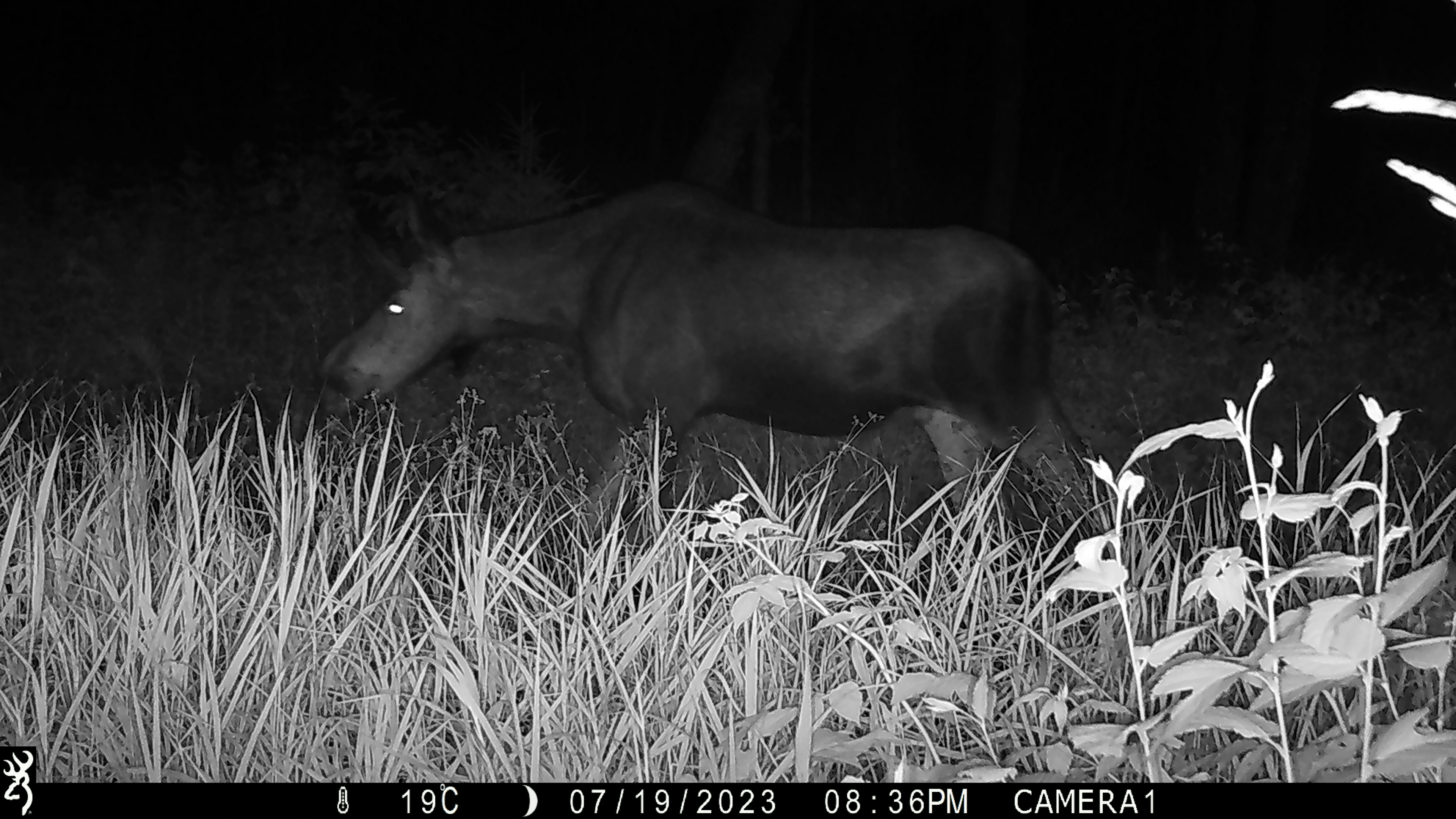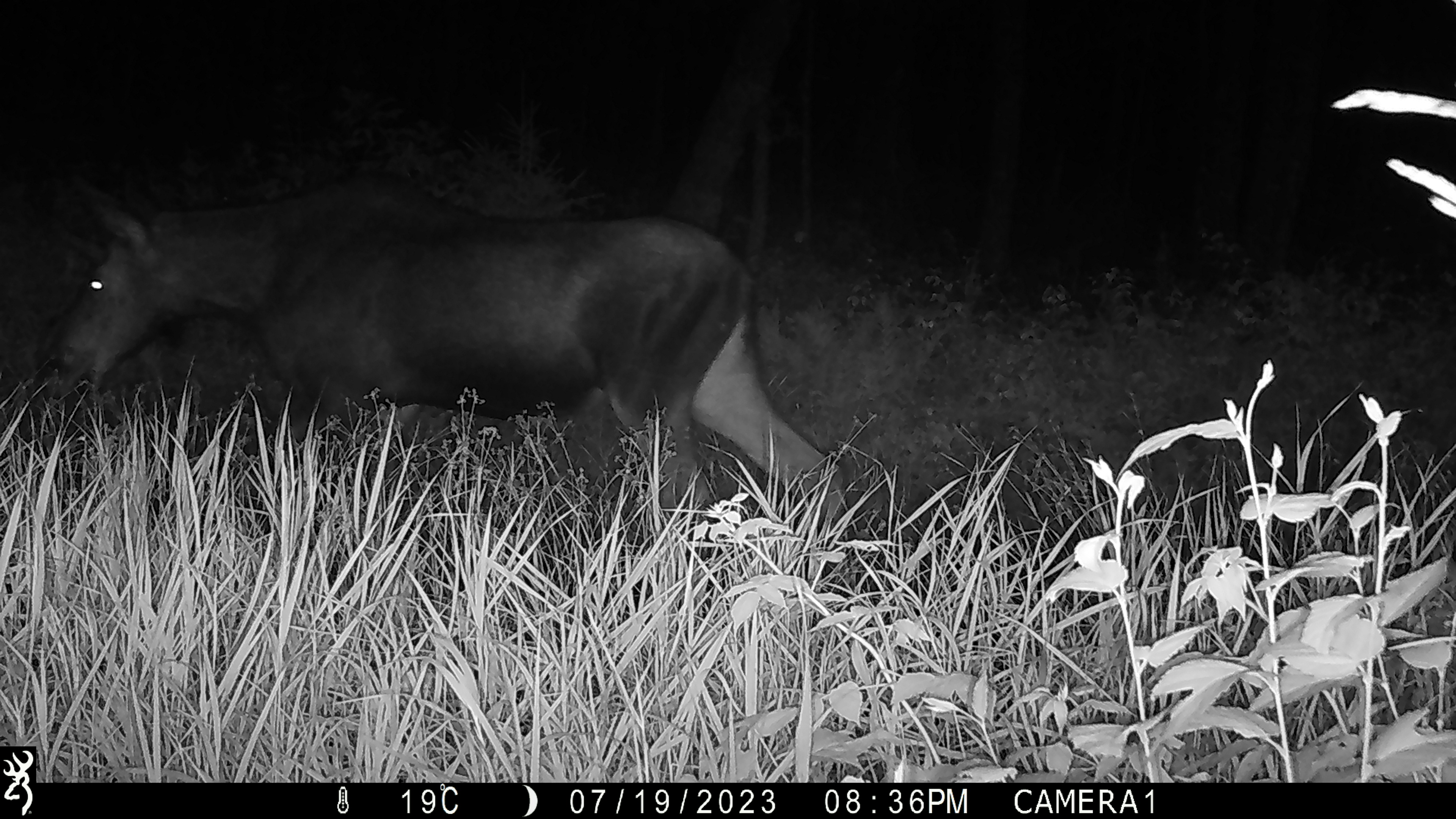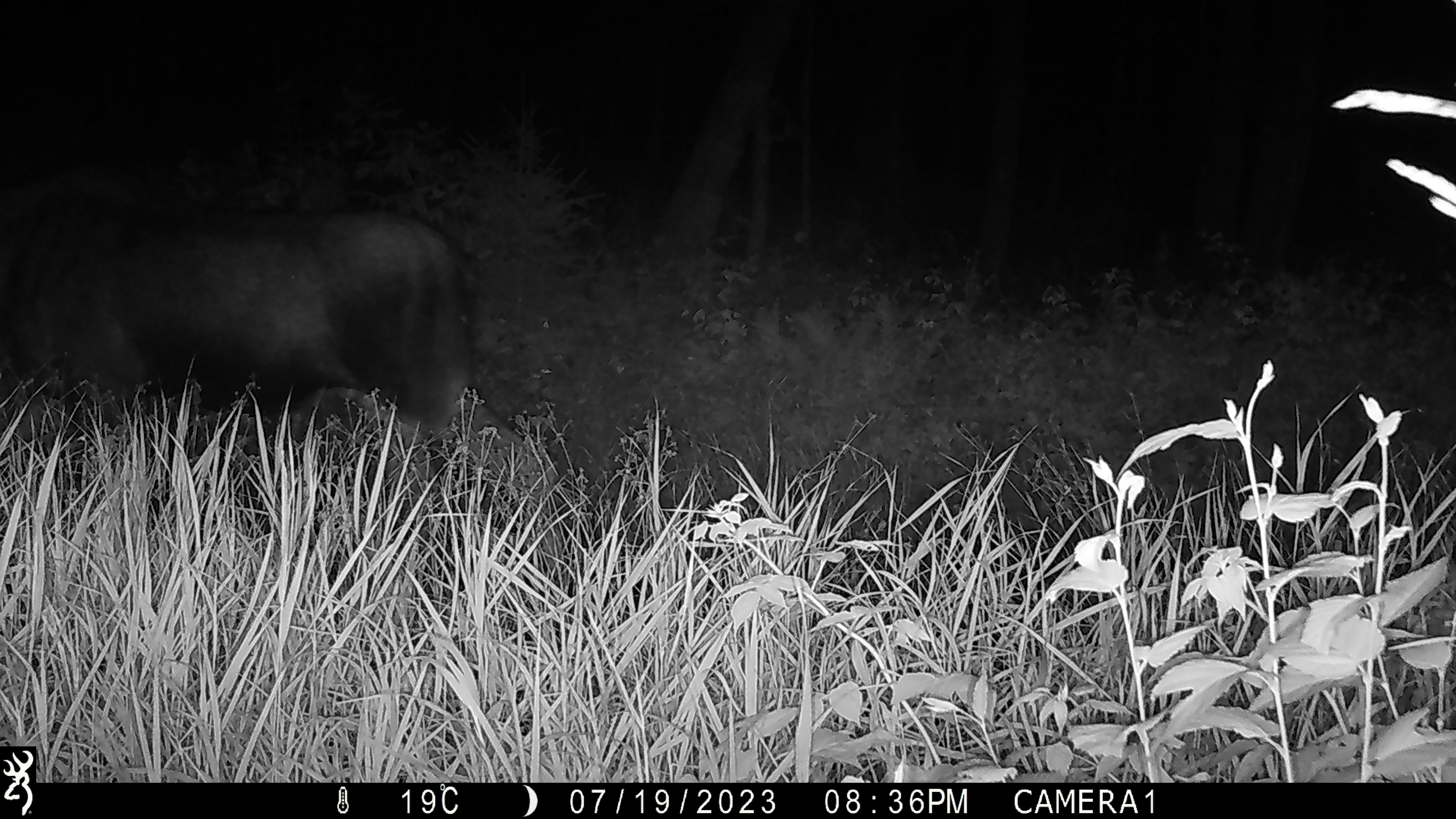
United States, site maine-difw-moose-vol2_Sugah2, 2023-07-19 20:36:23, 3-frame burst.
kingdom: Animalia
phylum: Chordata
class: Mammalia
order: Artiodactyla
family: Cervidae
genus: Alces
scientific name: Alces alces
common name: moose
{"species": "moose (Alces alces)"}